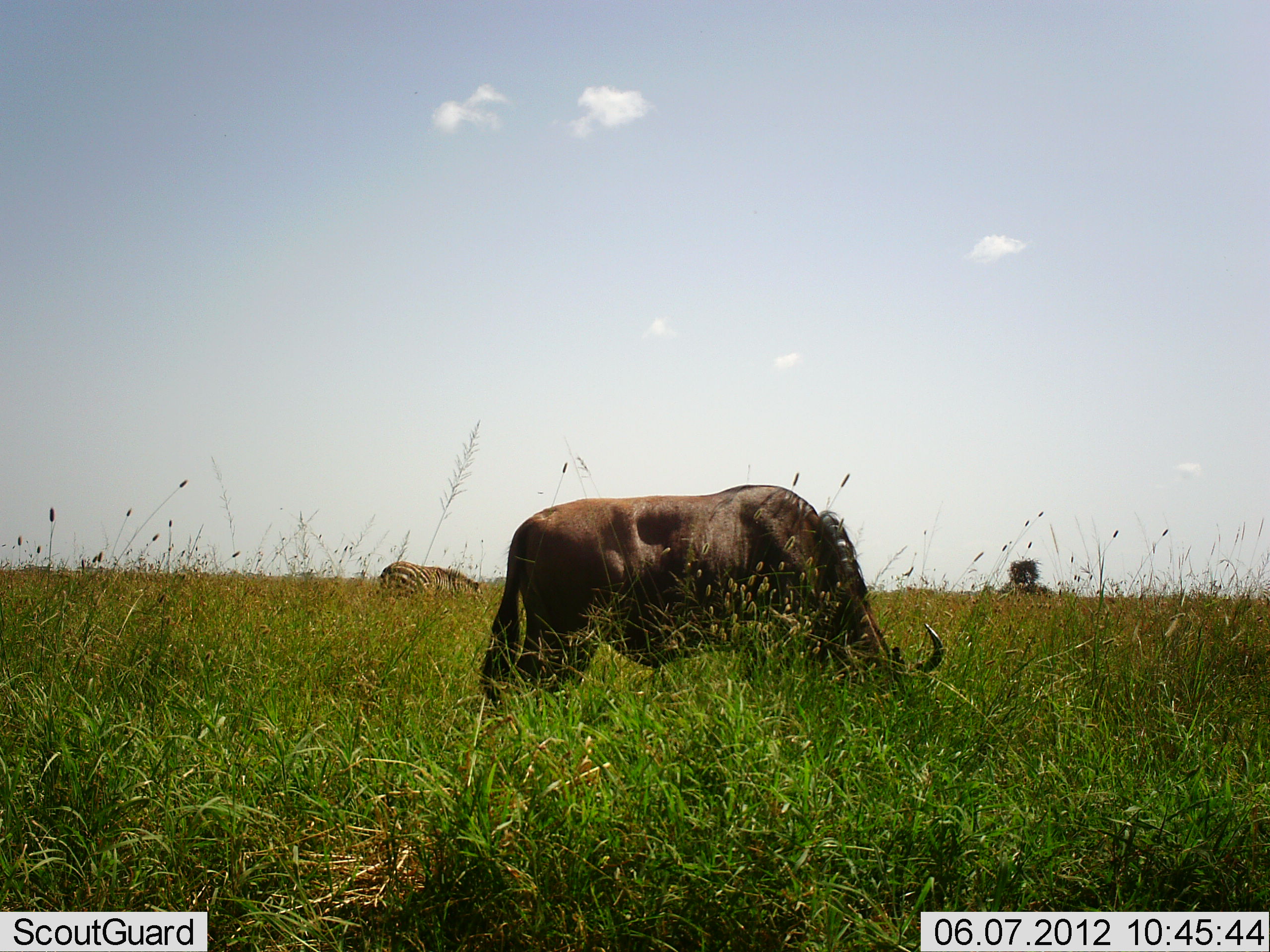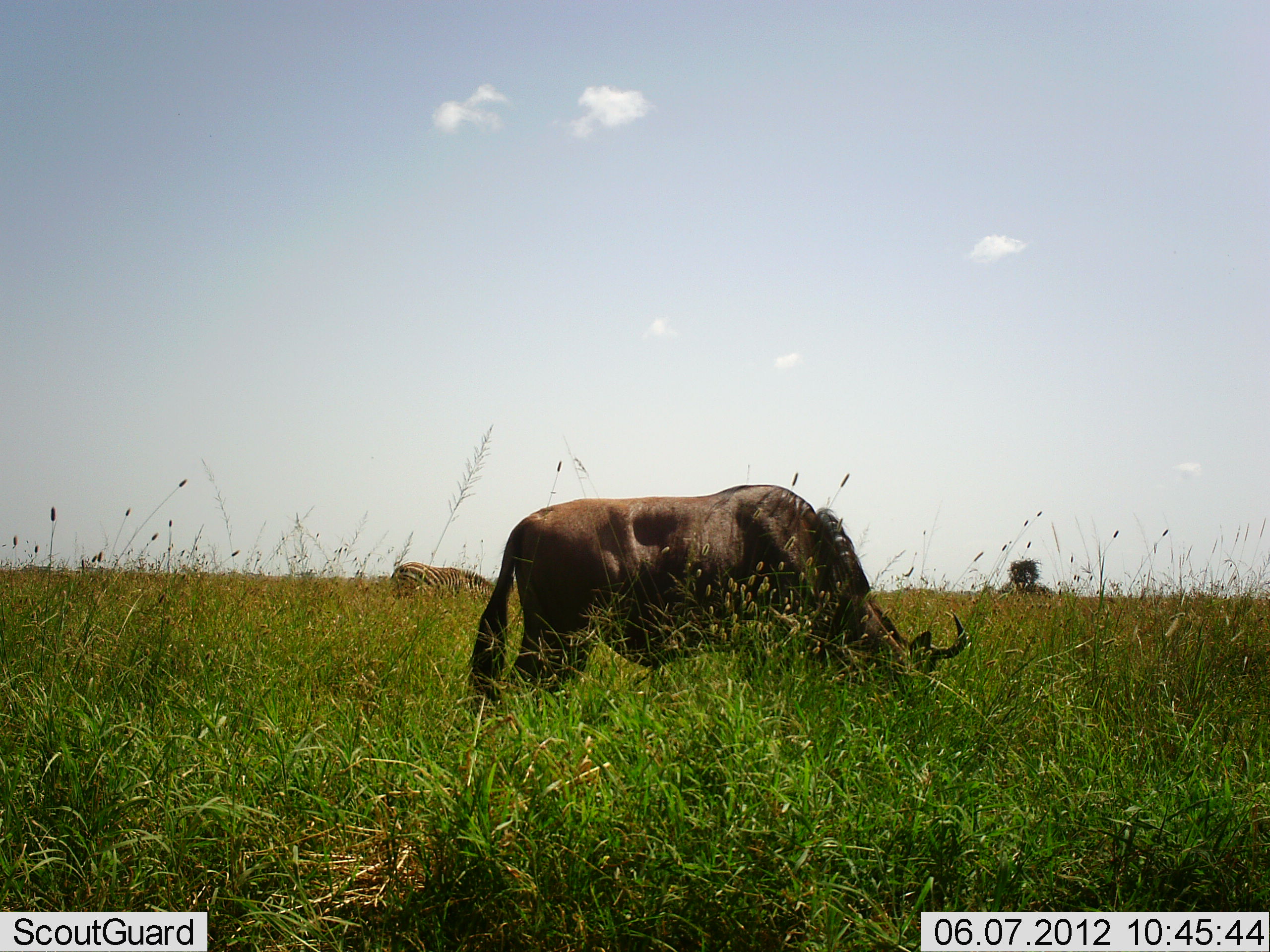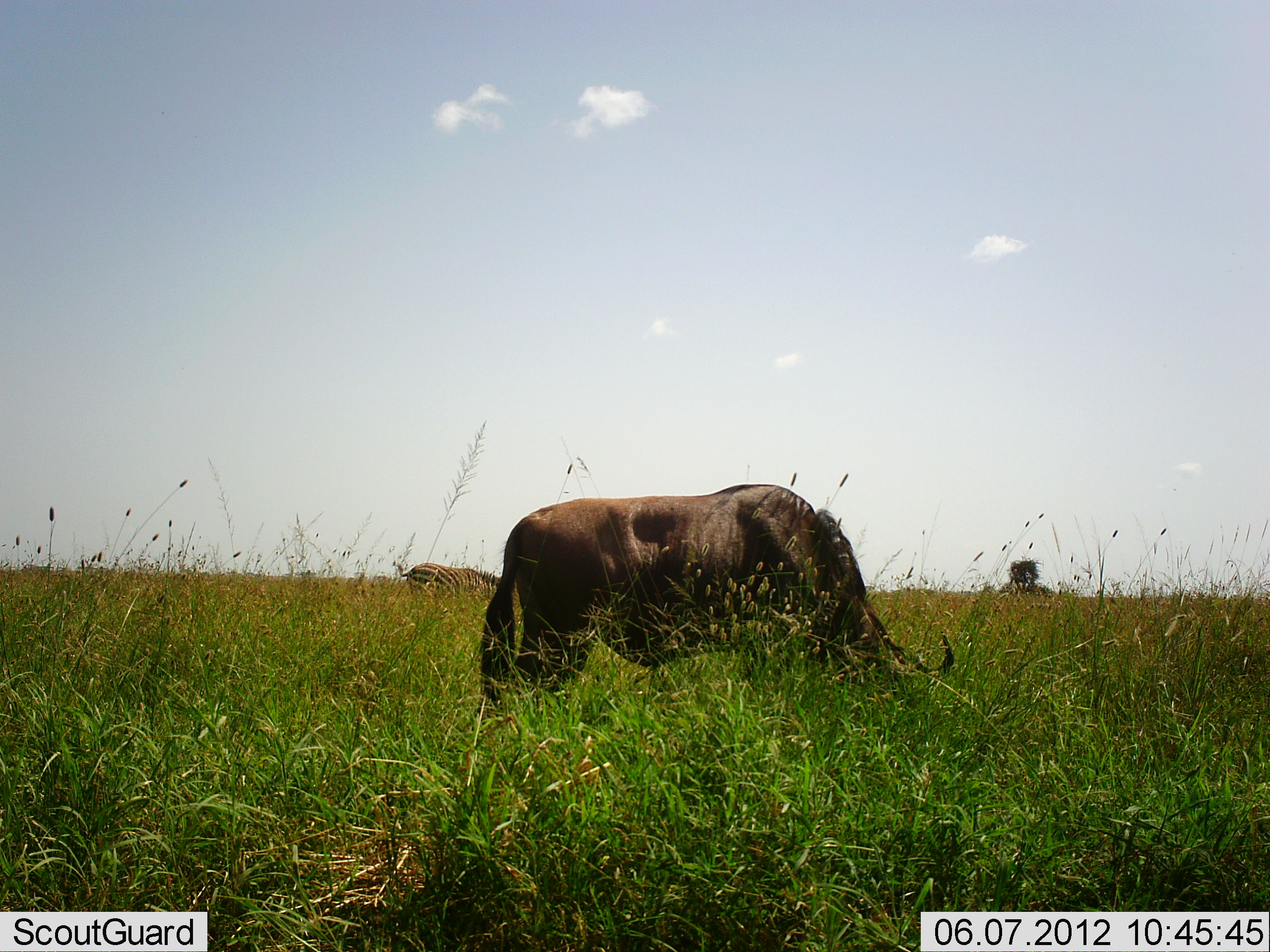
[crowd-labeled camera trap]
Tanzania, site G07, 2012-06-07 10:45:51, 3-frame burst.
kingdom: Animalia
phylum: Chordata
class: Mammalia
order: Artiodactyla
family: Bovidae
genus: Connochaetes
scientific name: Connochaetes taurinus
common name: blue wildebeest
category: wildebeest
Wildebeest (blue wildebeest) (Connochaetes taurinus), count 1. Behavior (volunteer vote fractions): standing 29%, resting 0%, moving 0%, interacting 0%. Young present (vote fraction): 0%. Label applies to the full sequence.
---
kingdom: Animalia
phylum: Chordata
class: Mammalia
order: Perissodactyla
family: Equidae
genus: Equus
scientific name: Equus quagga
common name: plains zebra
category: zebra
Zebra (plains zebra) (Equus quagga), count 1. Behavior (volunteer vote fractions): standing 13%, resting 0%, moving 20%, interacting 0%. Young present (vote fraction): 0%. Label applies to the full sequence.